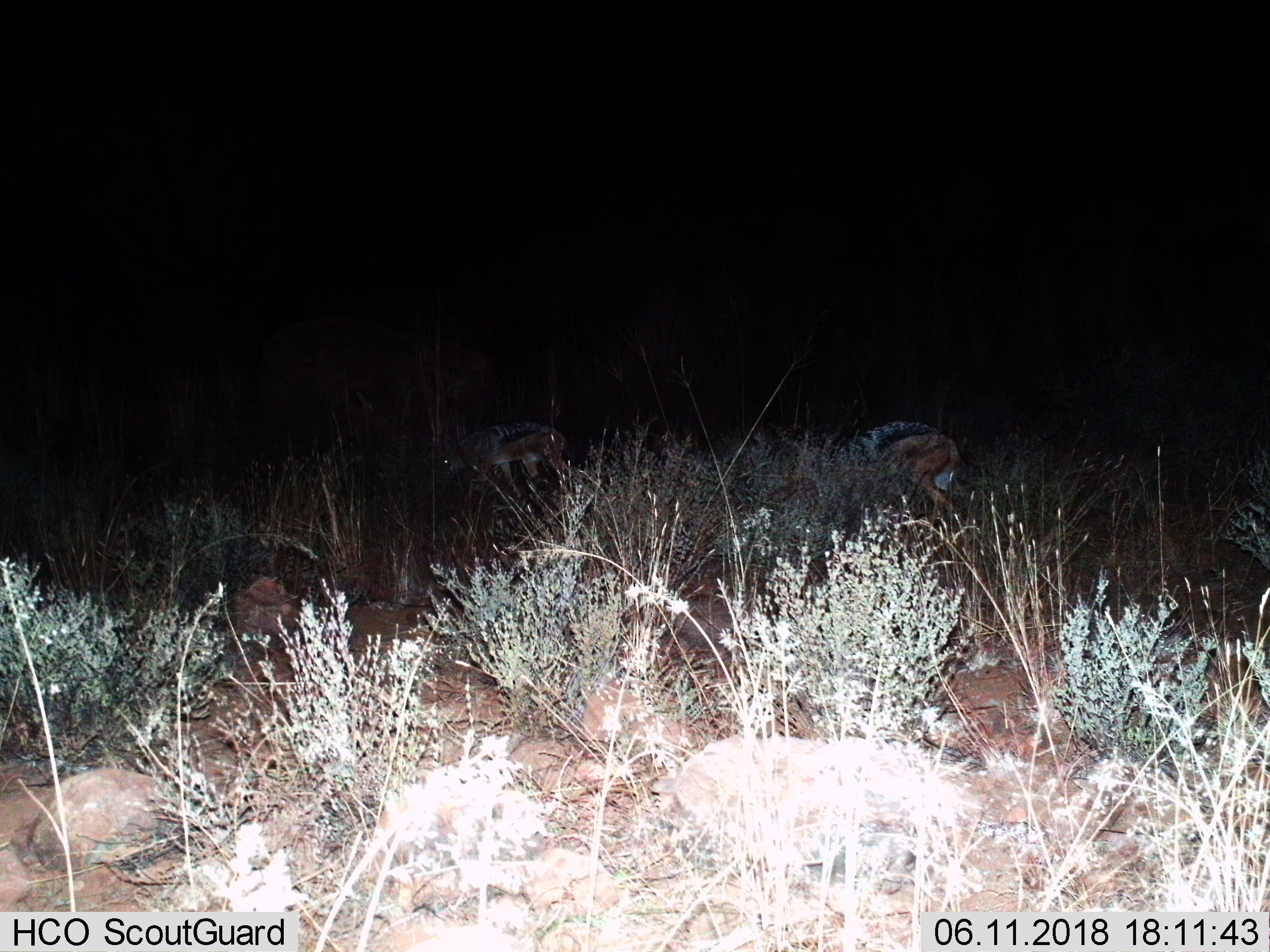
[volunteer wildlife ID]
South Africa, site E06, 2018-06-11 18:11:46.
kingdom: Animalia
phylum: Chordata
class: Mammalia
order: Carnivora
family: Canidae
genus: Lupulella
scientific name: Lupulella mesomelas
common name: black-backed jackal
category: jackalblackbacked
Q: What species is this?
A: Jackalblackbacked (black-backed jackal) (Lupulella mesomelas).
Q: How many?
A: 2.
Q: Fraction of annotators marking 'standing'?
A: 40%.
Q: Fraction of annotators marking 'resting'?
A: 0%.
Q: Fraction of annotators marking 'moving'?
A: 60%.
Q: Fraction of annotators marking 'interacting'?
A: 20%.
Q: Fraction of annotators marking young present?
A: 0%.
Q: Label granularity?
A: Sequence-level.